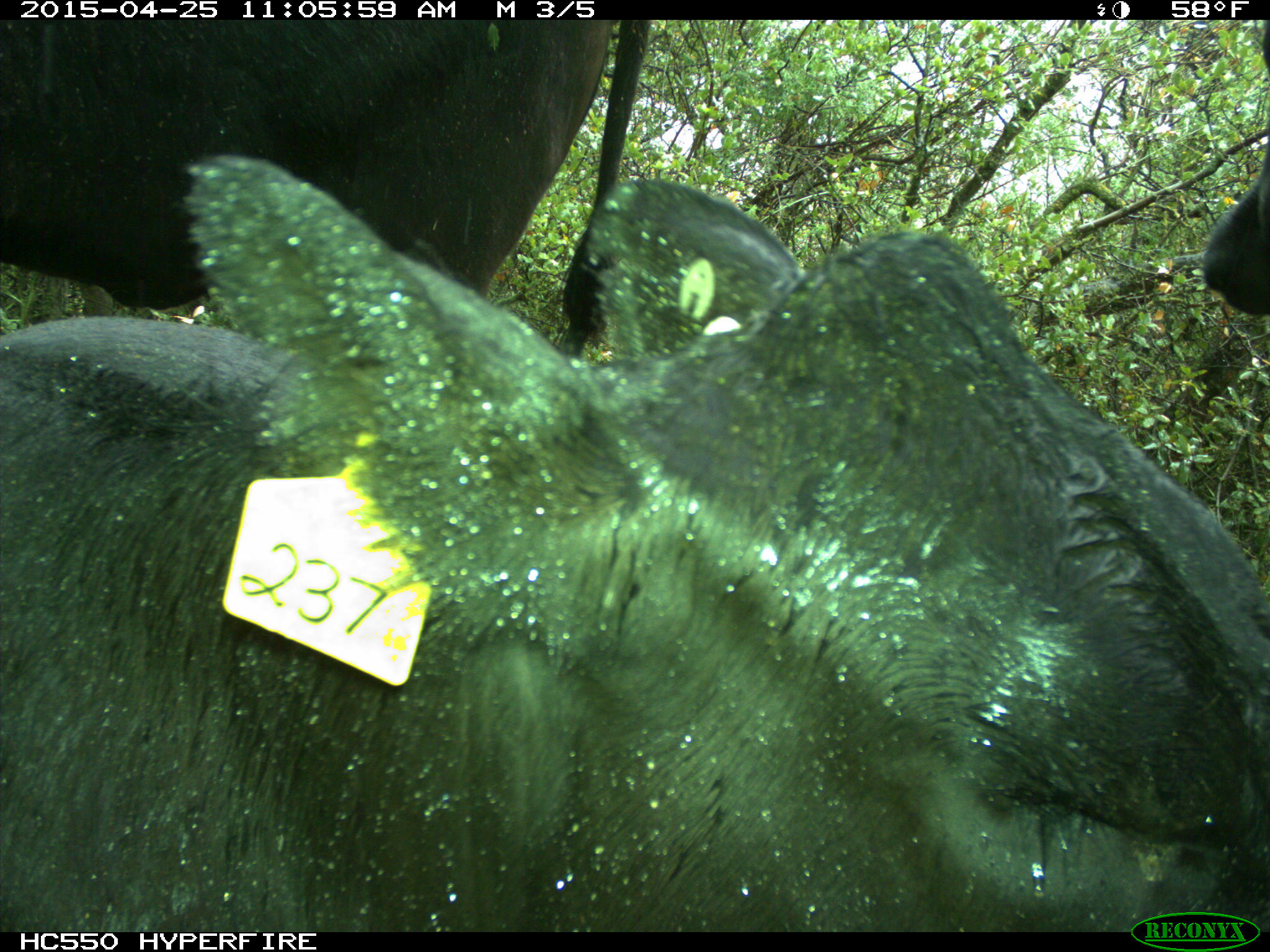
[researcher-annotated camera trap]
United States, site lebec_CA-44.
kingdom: Animalia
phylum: Chordata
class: Mammalia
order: Artiodactyla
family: Suidae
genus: Sus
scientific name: Sus scrofa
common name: wild boar